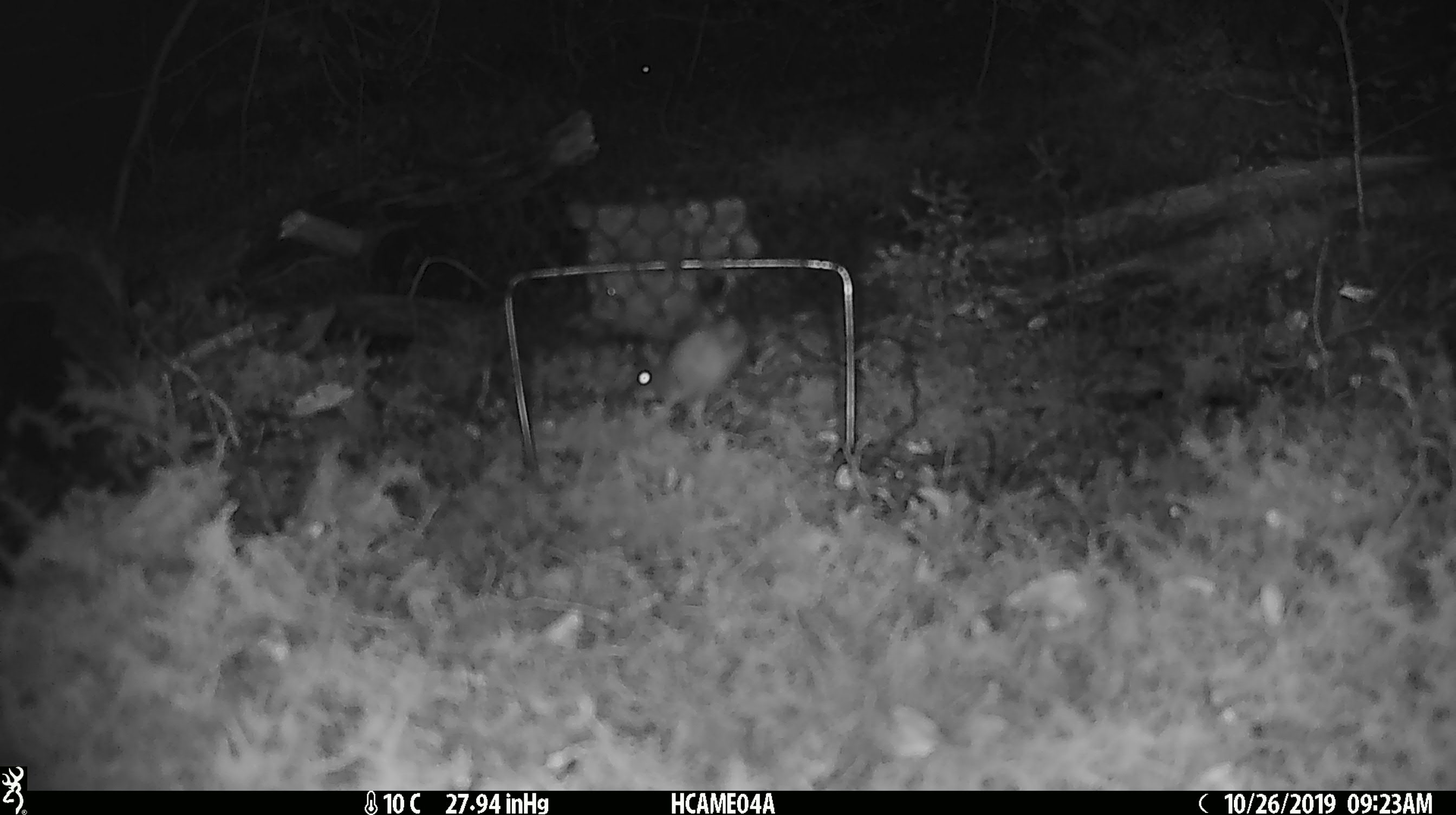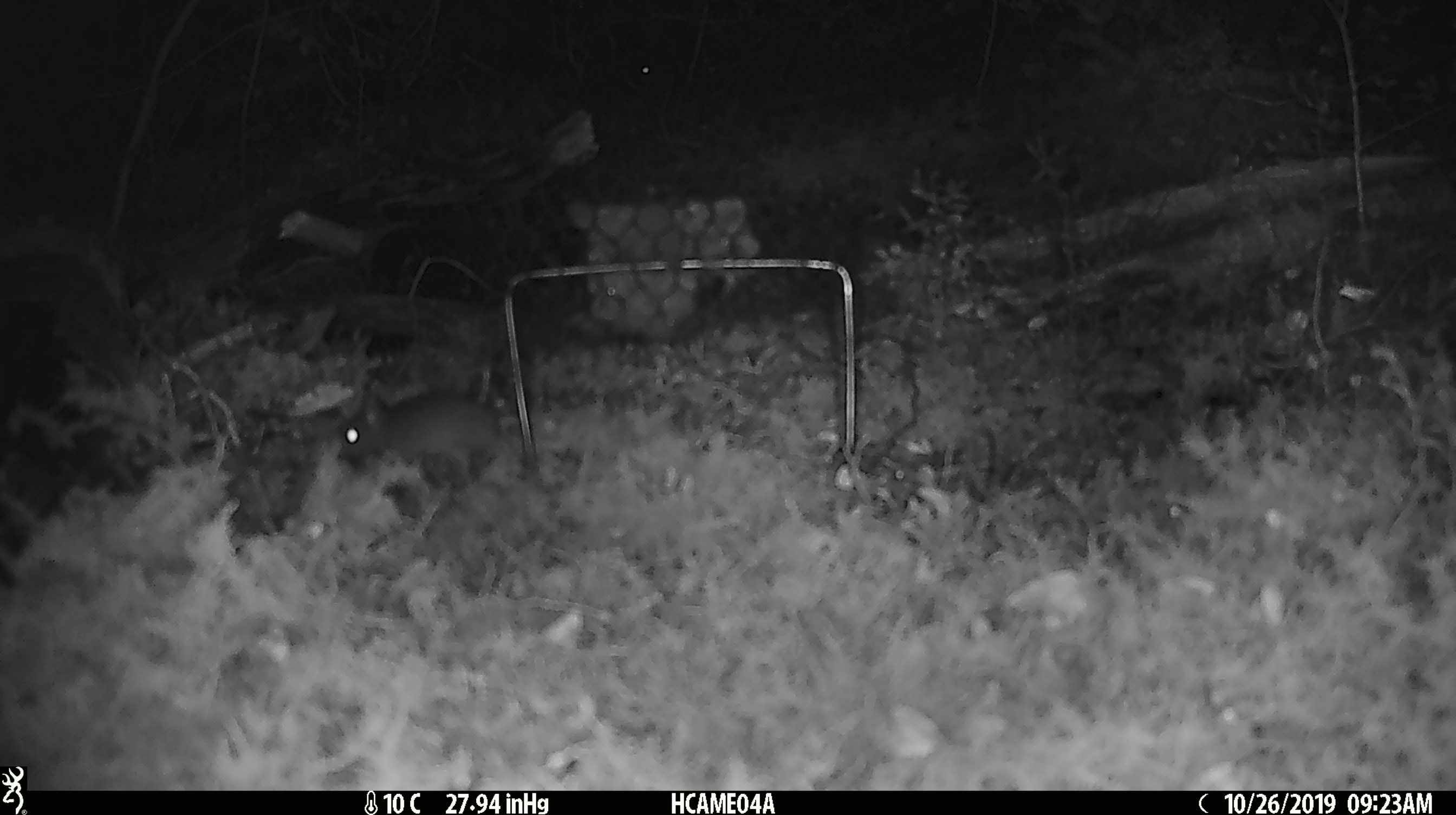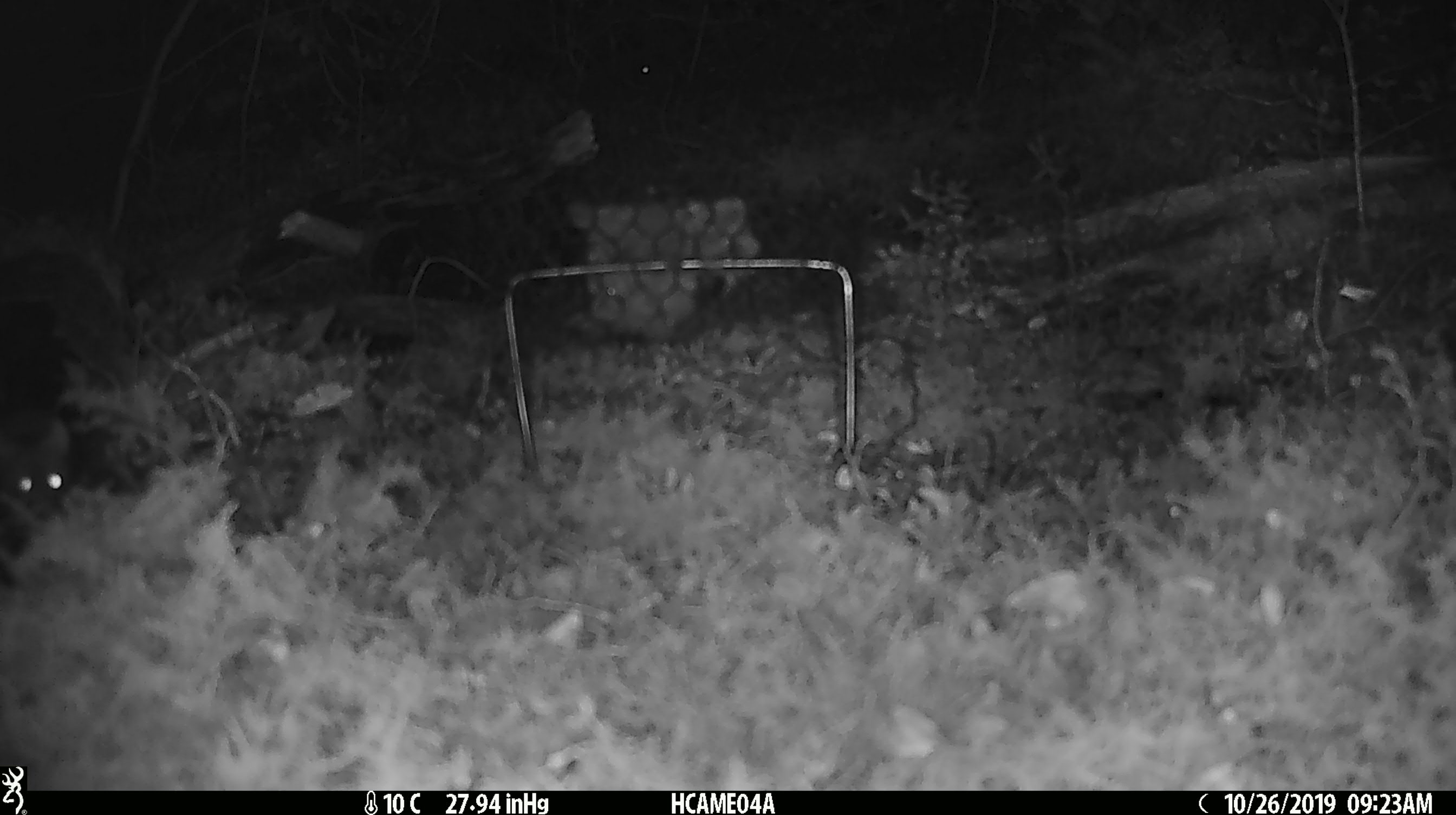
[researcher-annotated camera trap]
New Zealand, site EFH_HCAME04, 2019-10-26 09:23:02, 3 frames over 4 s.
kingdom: Animalia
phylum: Chordata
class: Mammalia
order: Rodentia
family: Muridae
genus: Mus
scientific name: Mus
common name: mouse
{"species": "mouse (Mus)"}